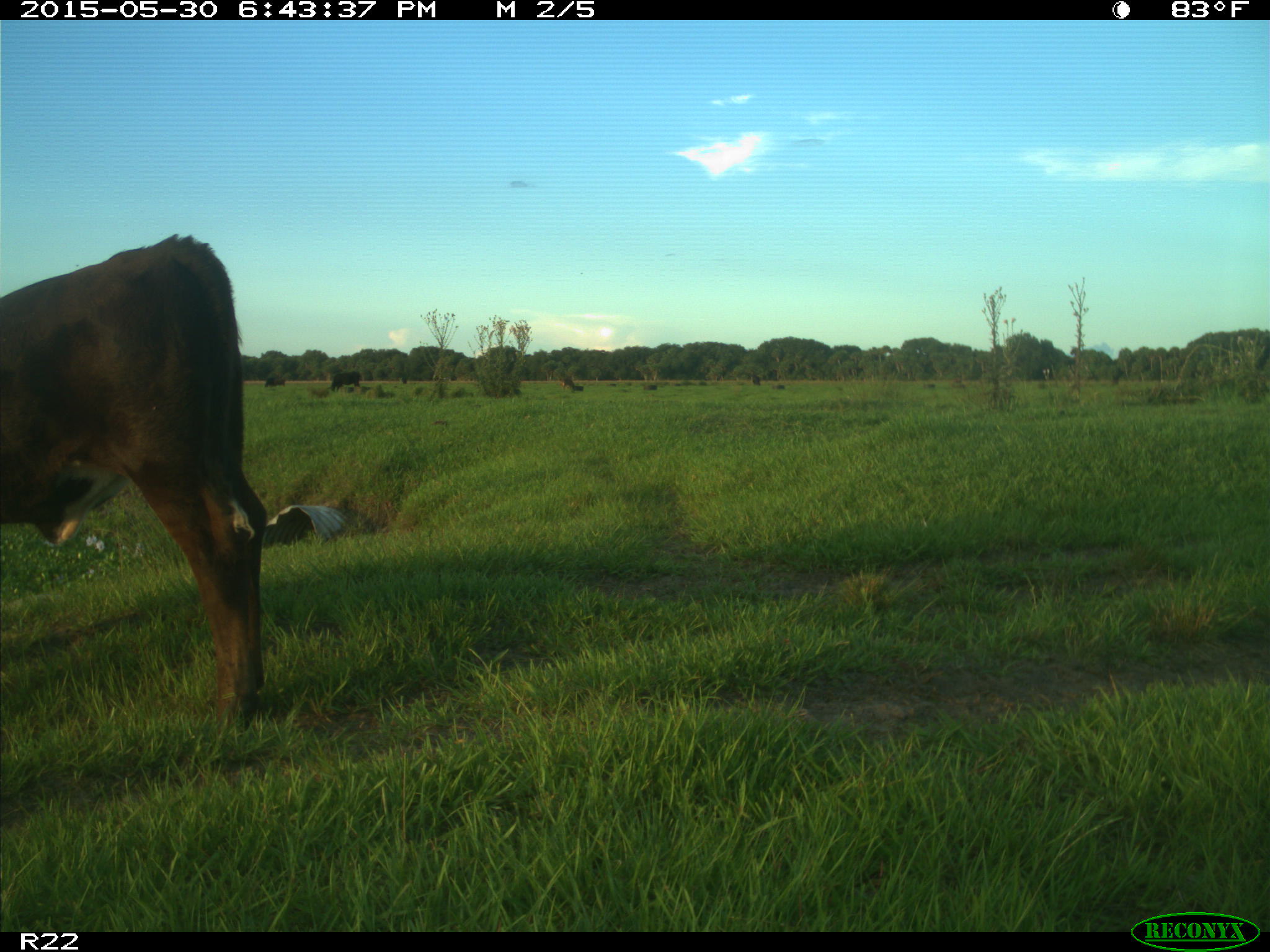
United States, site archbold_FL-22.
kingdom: Animalia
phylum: Chordata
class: Mammalia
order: Artiodactyla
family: Bovidae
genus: Bos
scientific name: Bos taurus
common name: domestic cow